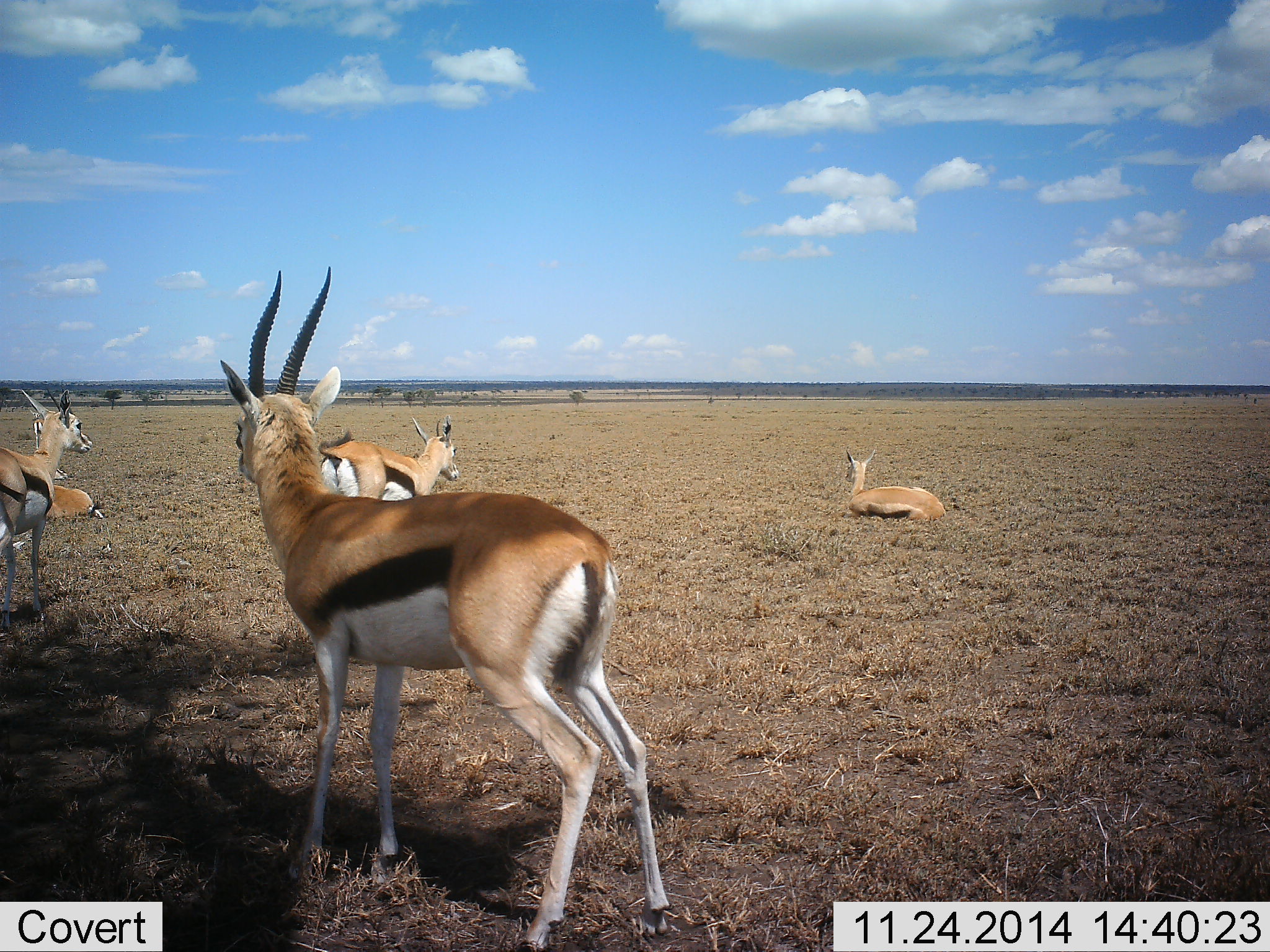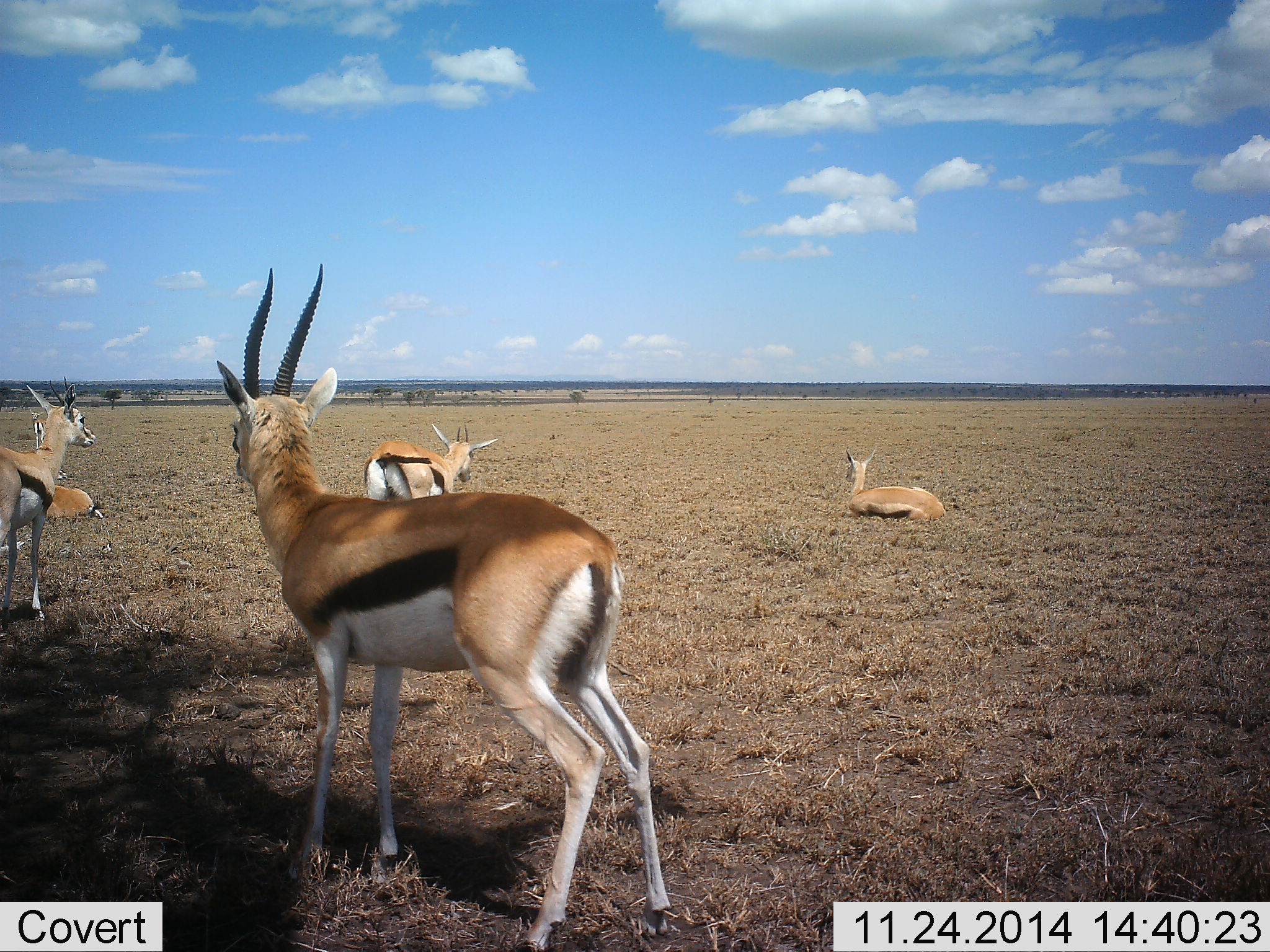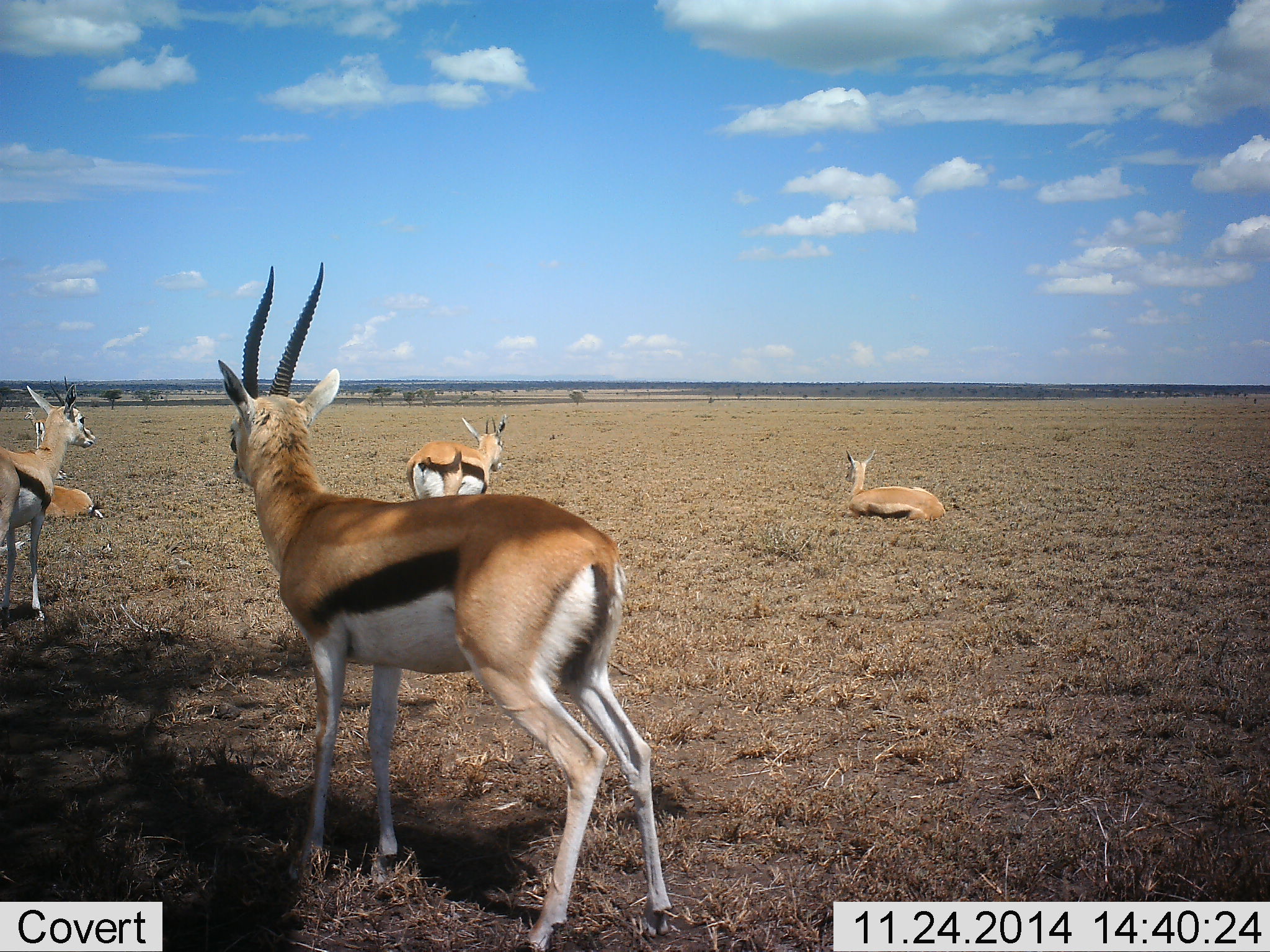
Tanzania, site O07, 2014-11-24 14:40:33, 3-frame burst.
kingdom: Animalia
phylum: Chordata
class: Mammalia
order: Artiodactyla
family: Bovidae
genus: Eudorcas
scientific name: Eudorcas thomsonii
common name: thomson's gazelle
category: gazellethomsons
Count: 5.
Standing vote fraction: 100%.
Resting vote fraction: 90%.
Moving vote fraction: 40%.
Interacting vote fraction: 0%.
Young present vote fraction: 0%.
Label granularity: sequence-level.